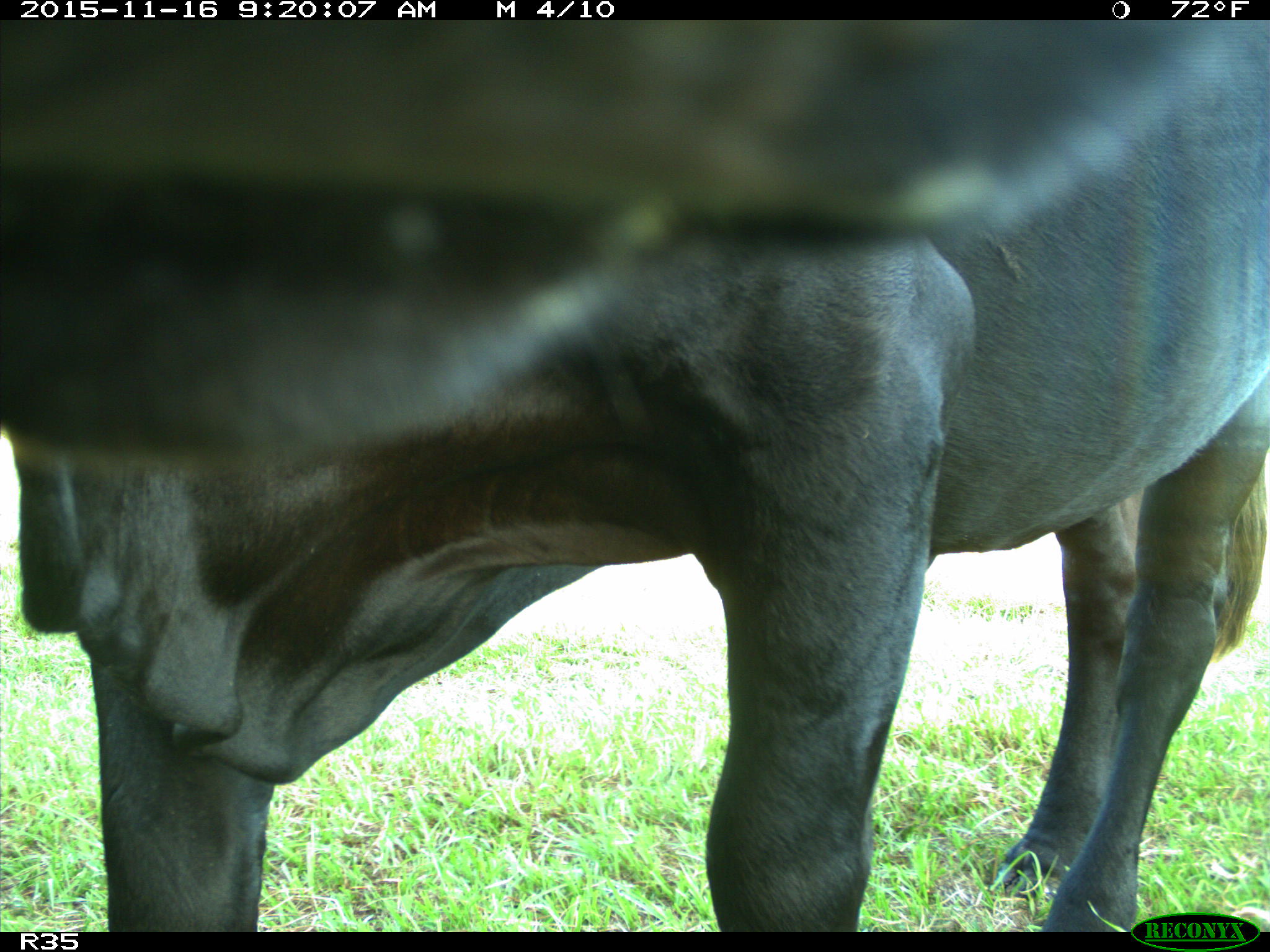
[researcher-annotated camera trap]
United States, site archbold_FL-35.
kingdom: Animalia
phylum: Chordata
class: Mammalia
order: Artiodactyla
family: Bovidae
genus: Bos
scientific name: Bos taurus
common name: domestic cow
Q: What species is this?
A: Bos taurus (domestic cow).